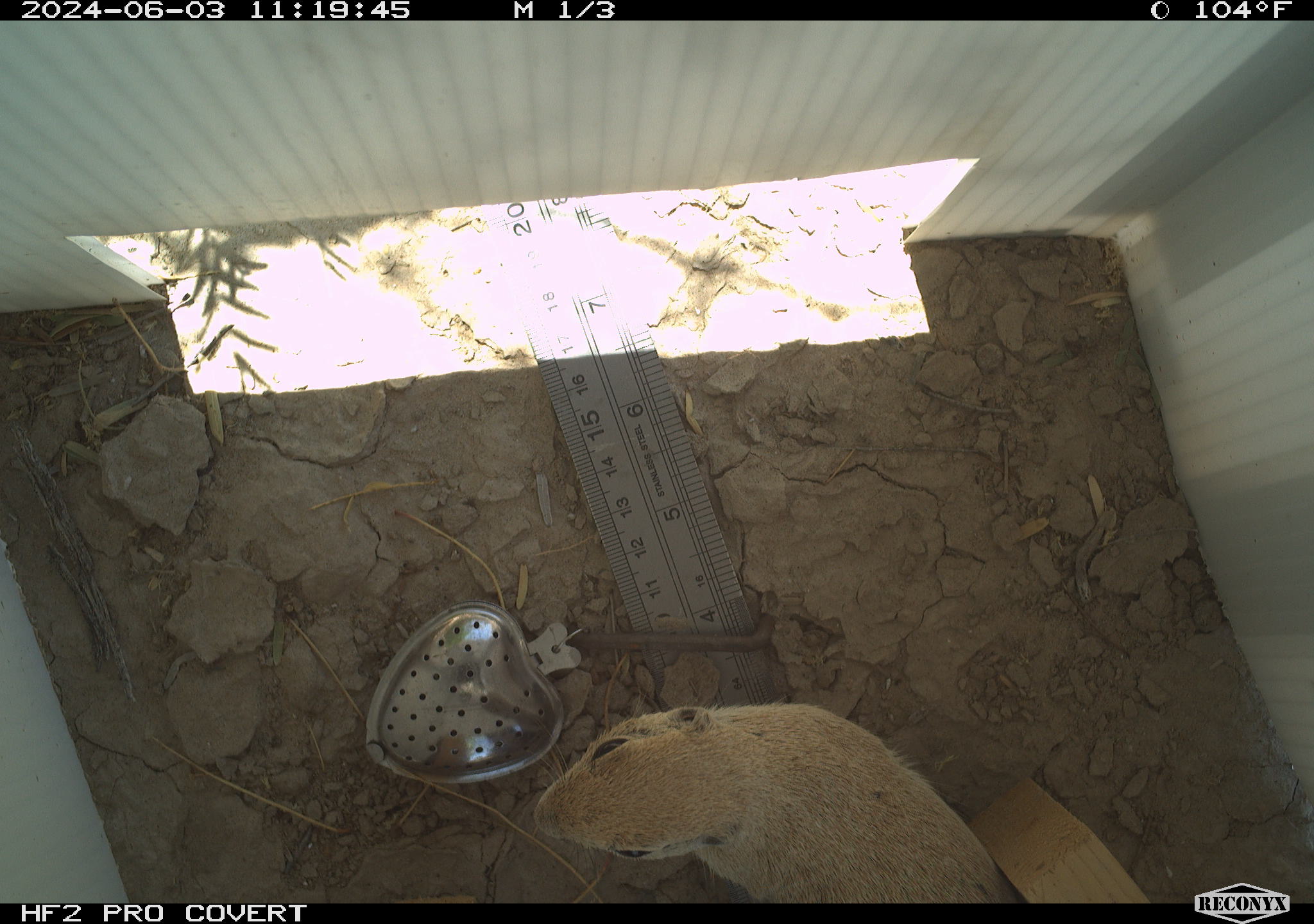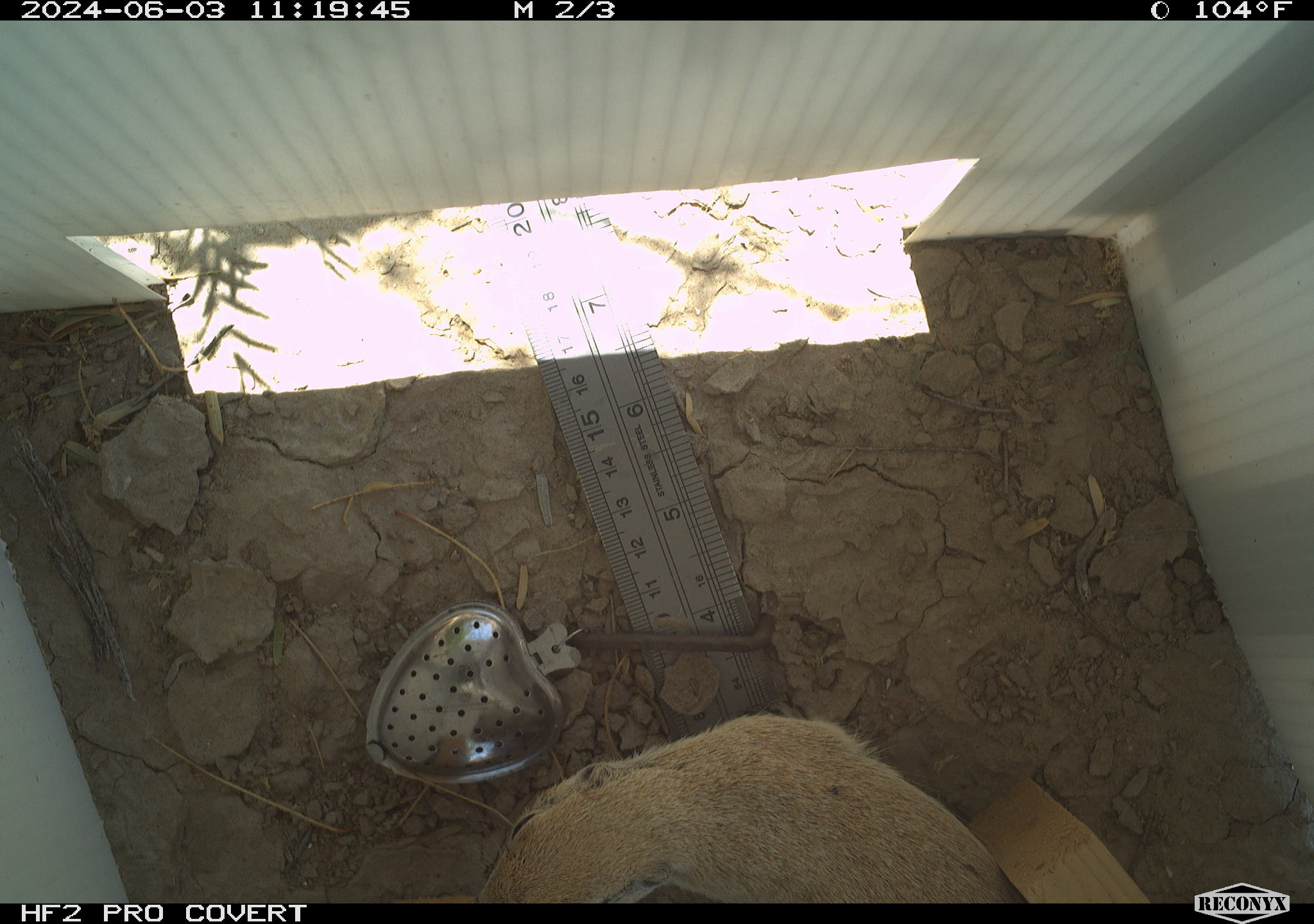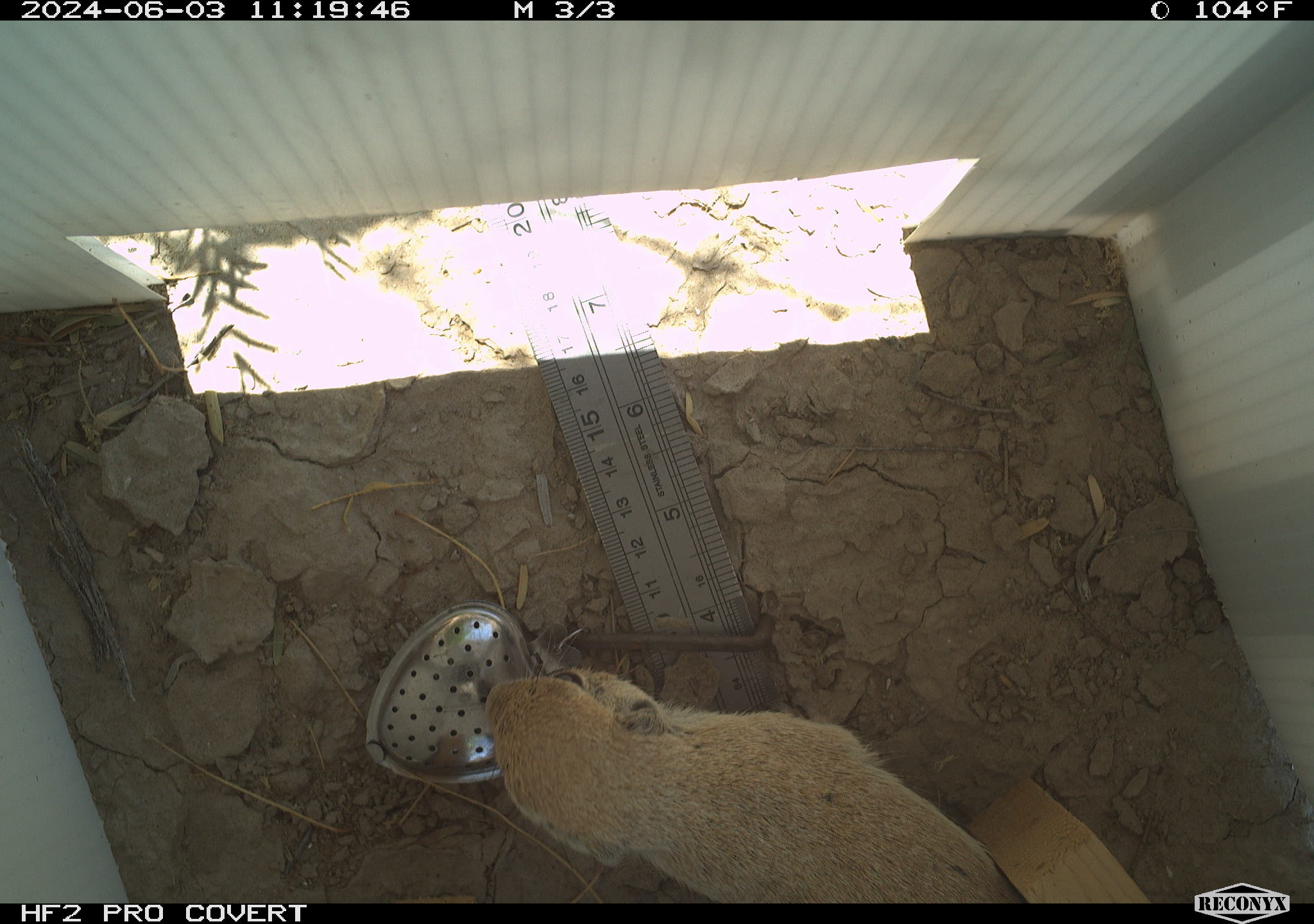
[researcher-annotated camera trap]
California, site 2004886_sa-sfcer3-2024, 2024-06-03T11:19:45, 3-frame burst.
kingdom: Animalia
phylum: Chordata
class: Mammalia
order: Rodentia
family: Sciuridae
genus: Xerospermophilus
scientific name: Xerospermophilus tereticaudus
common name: round-tailed ground squirrel